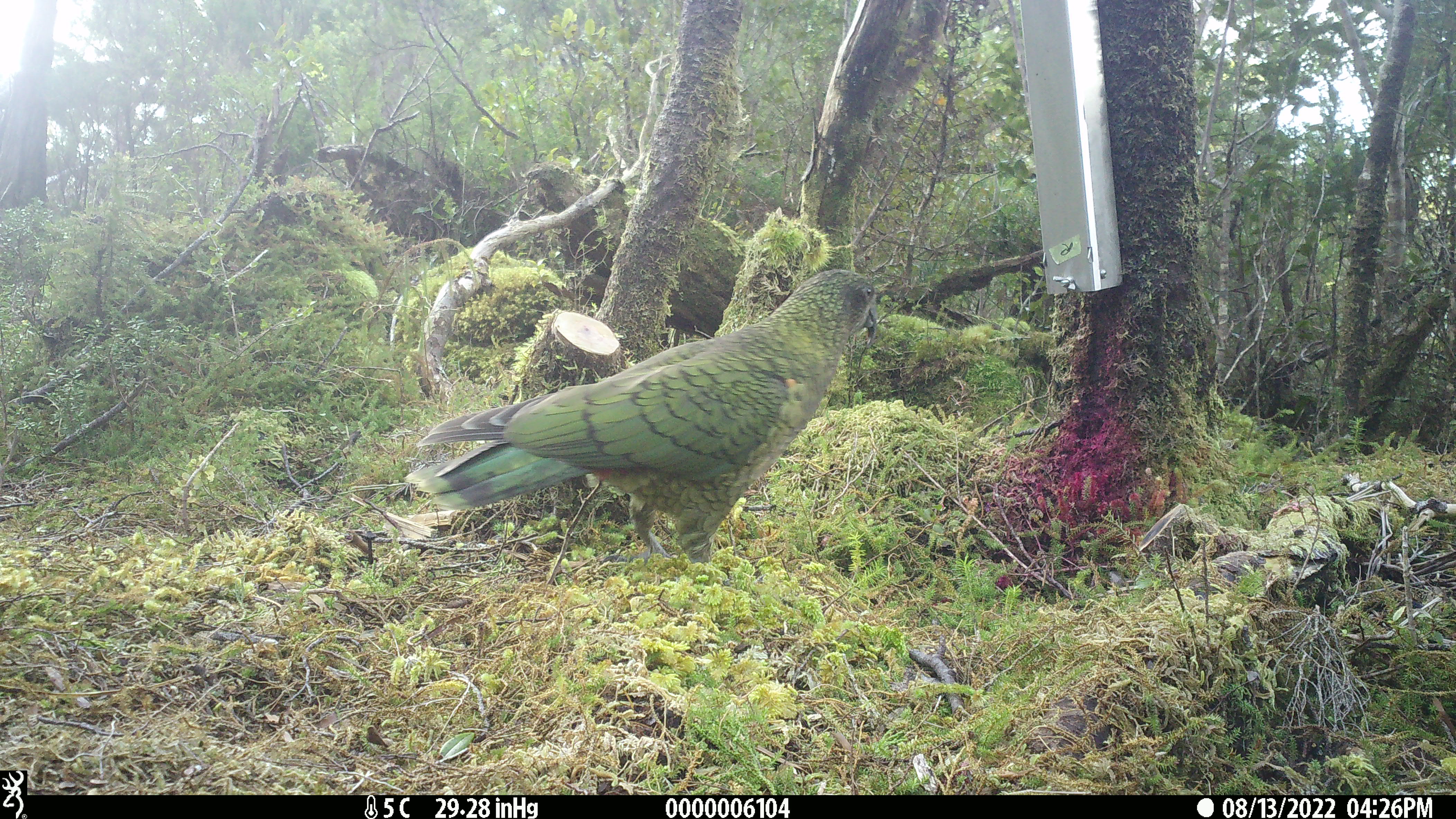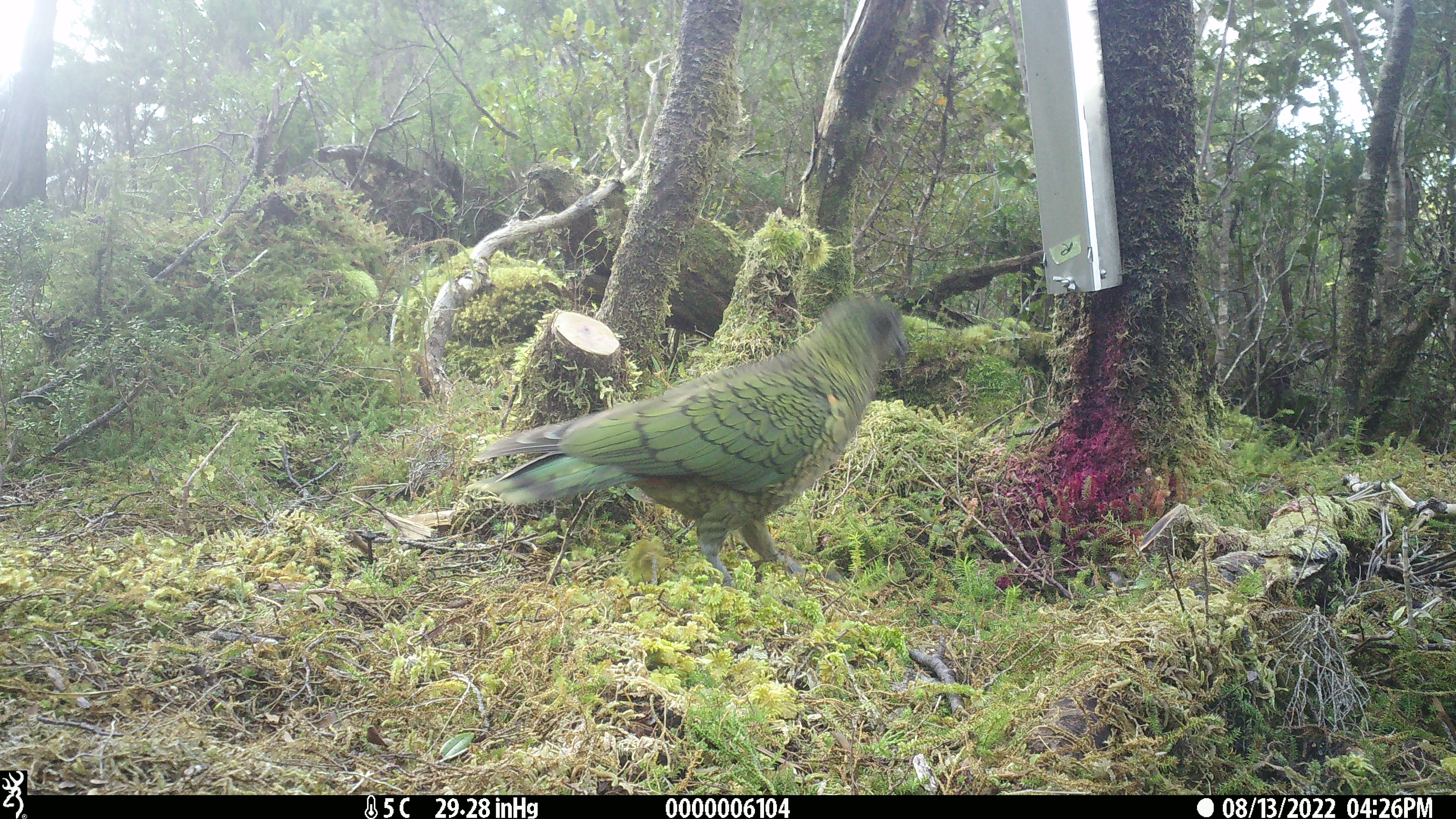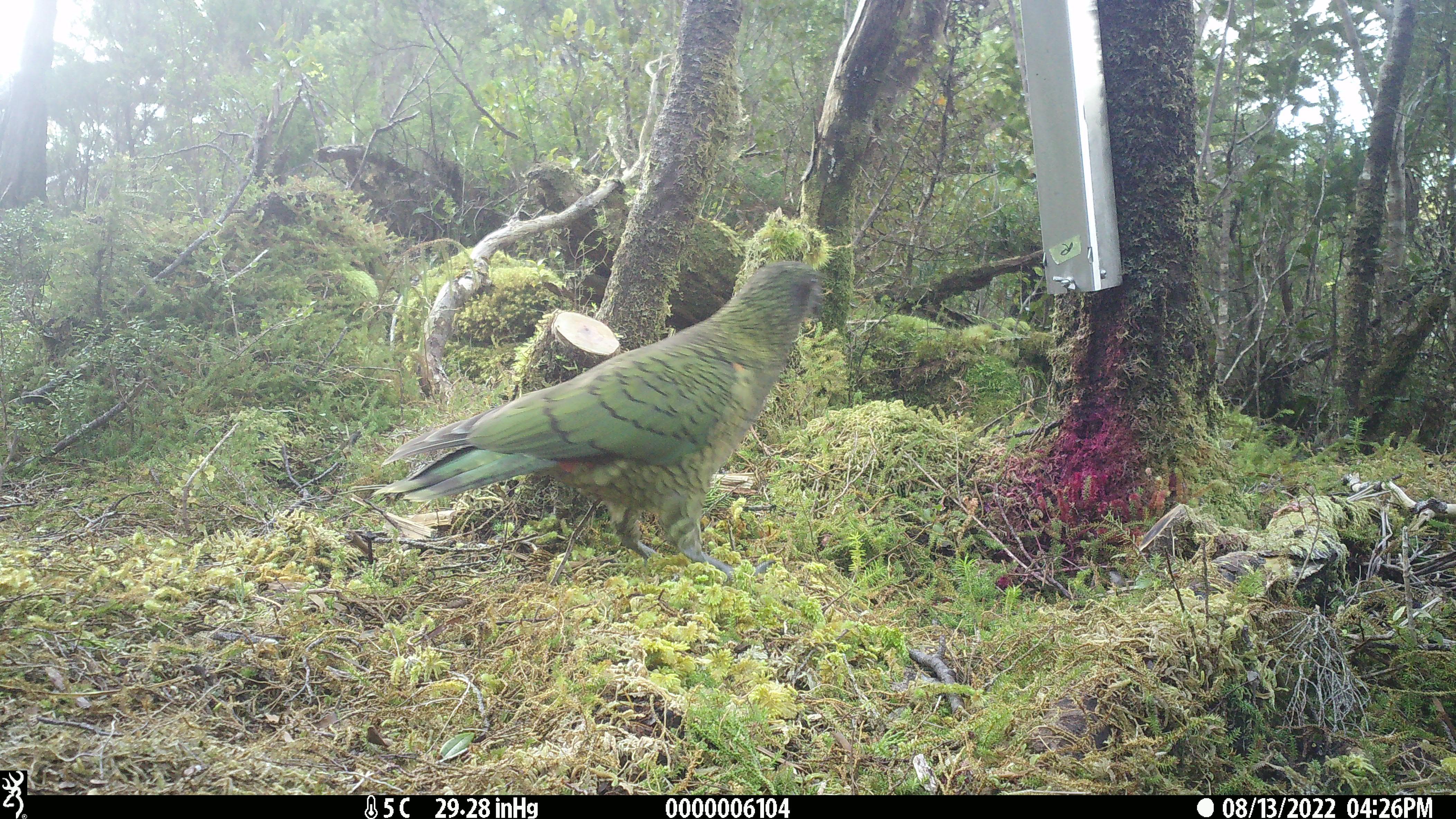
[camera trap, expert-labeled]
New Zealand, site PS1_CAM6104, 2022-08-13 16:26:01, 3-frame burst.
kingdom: Animalia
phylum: Chordata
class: Aves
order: Psittaciformes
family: Strigopidae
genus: Nestor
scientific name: Nestor notabilis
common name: kea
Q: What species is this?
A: Kea (Nestor notabilis).